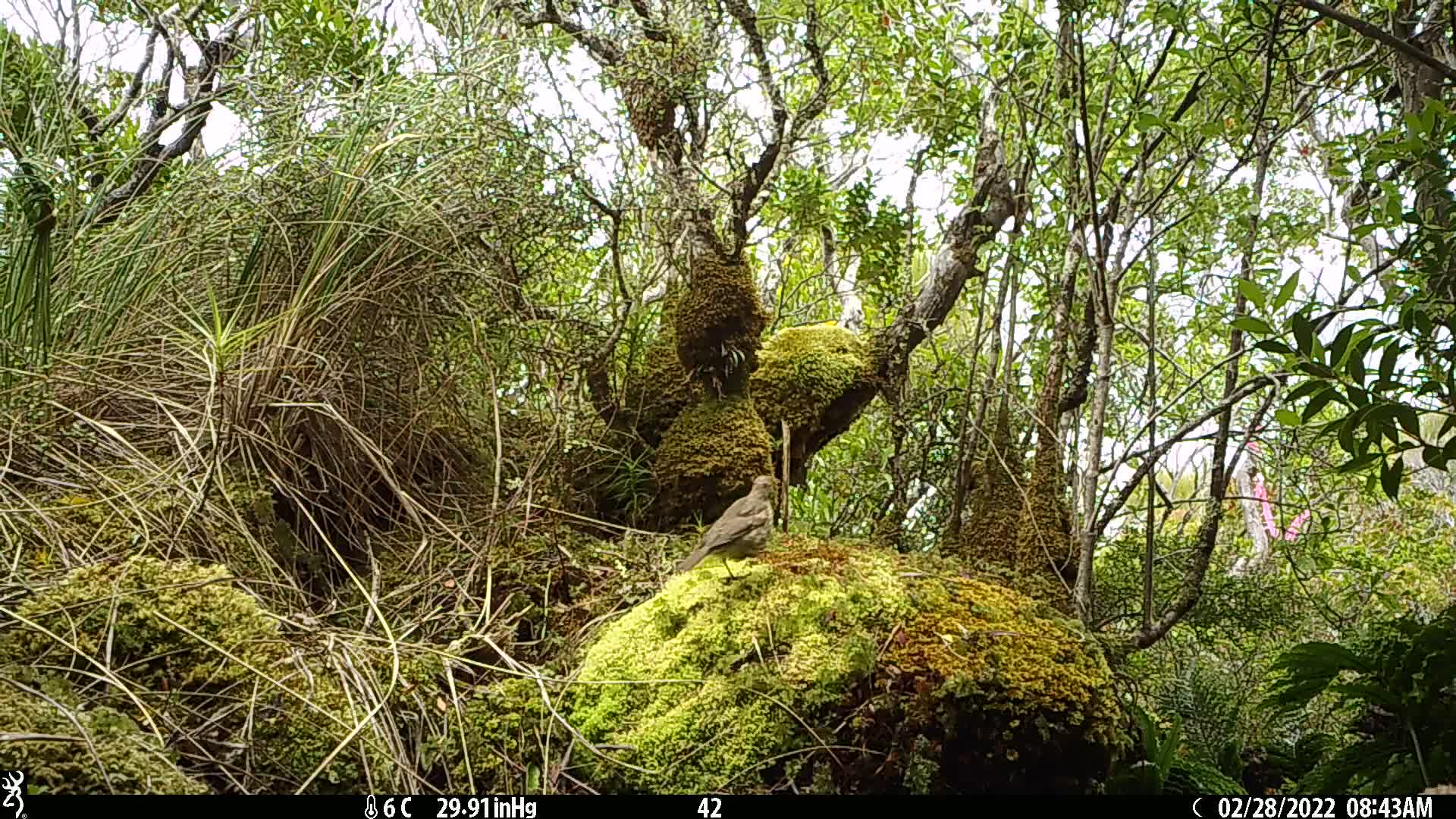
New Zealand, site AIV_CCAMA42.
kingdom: Animalia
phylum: Chordata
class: Aves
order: Passeriformes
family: Turdidae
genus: Turdus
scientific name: Turdus philomelos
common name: song thrush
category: thrush